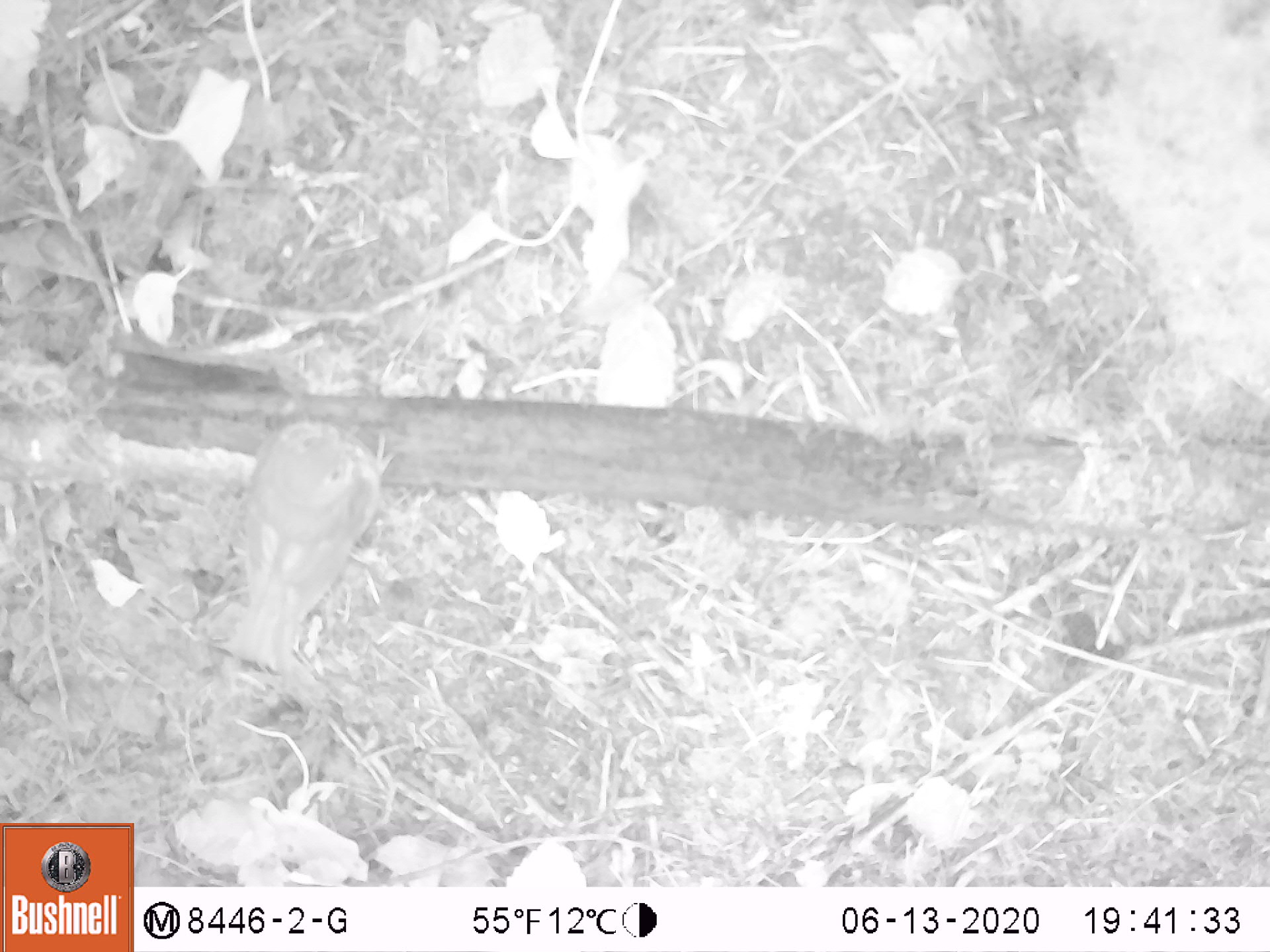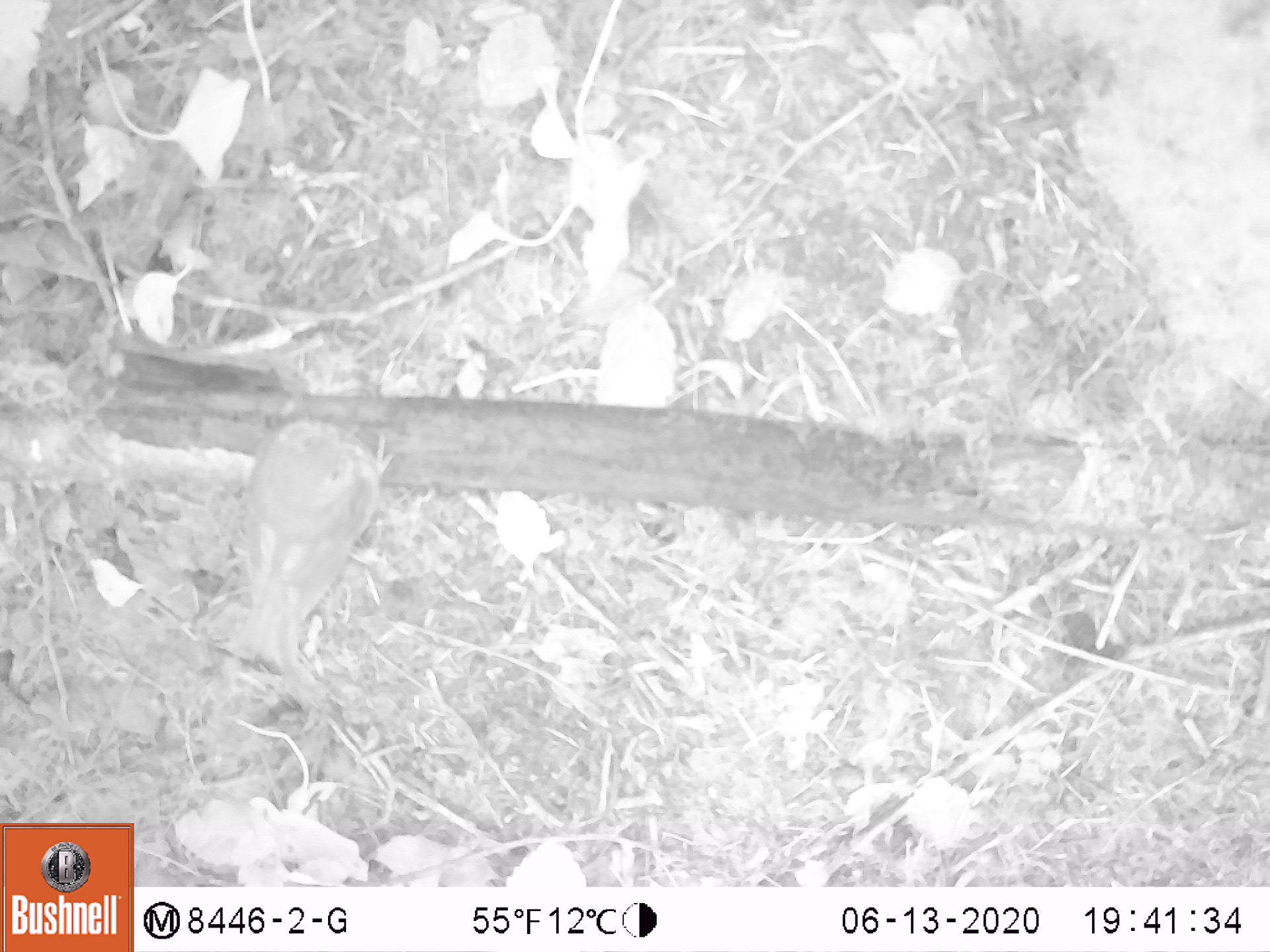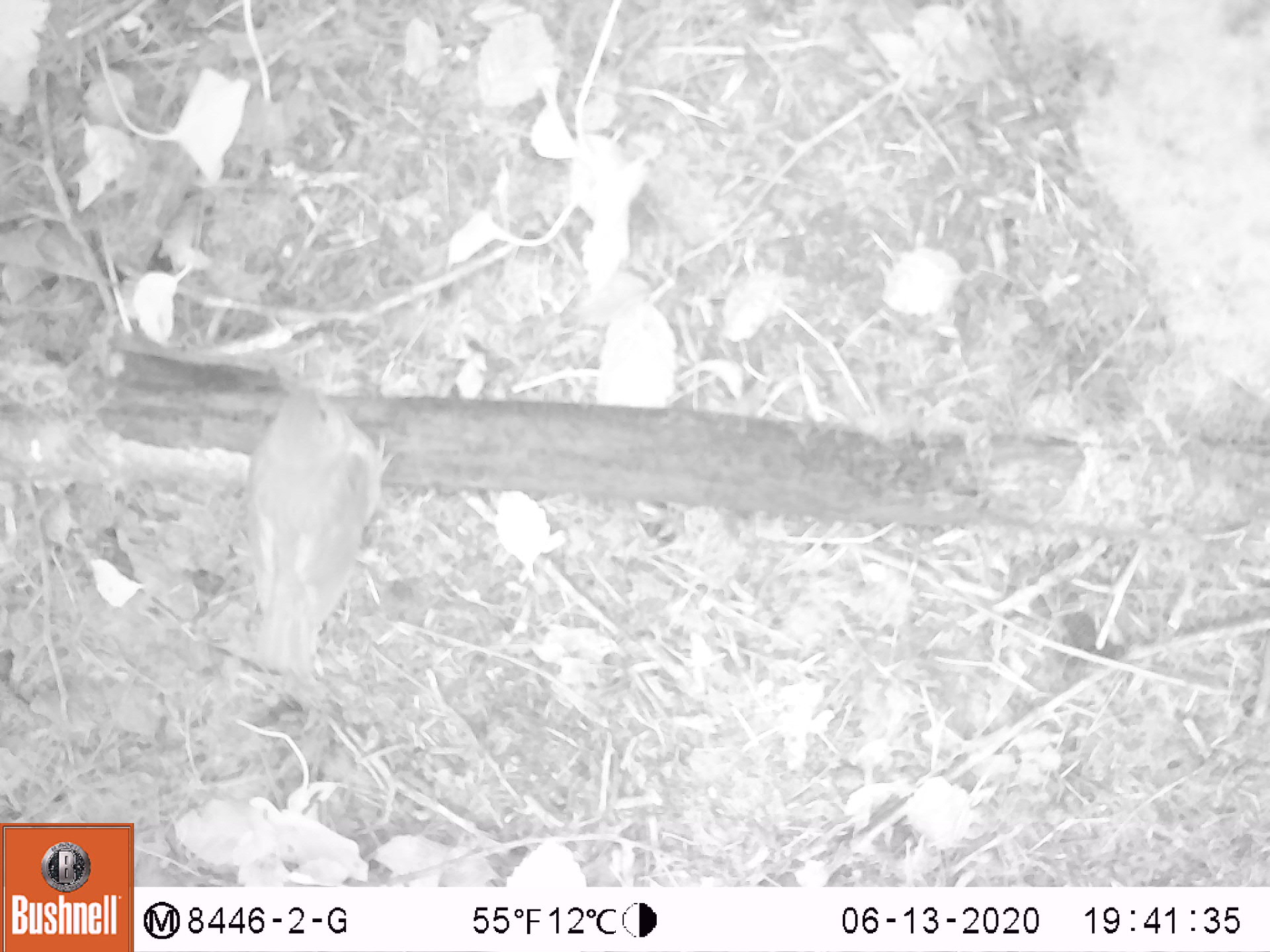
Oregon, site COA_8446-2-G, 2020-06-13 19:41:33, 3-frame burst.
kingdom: Animalia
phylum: Chordata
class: Aves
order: Passeriformes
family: Turdidae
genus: Catharus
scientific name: Catharus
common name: brown thrushes and nightingale-thrushes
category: catharus species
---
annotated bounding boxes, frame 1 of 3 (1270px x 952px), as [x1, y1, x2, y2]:
catharus species: [221, 410, 403, 682]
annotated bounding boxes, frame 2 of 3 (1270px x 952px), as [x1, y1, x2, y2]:
catharus species: [219, 417, 405, 684]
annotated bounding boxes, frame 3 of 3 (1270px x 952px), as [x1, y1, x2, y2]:
catharus species: [228, 378, 411, 683]